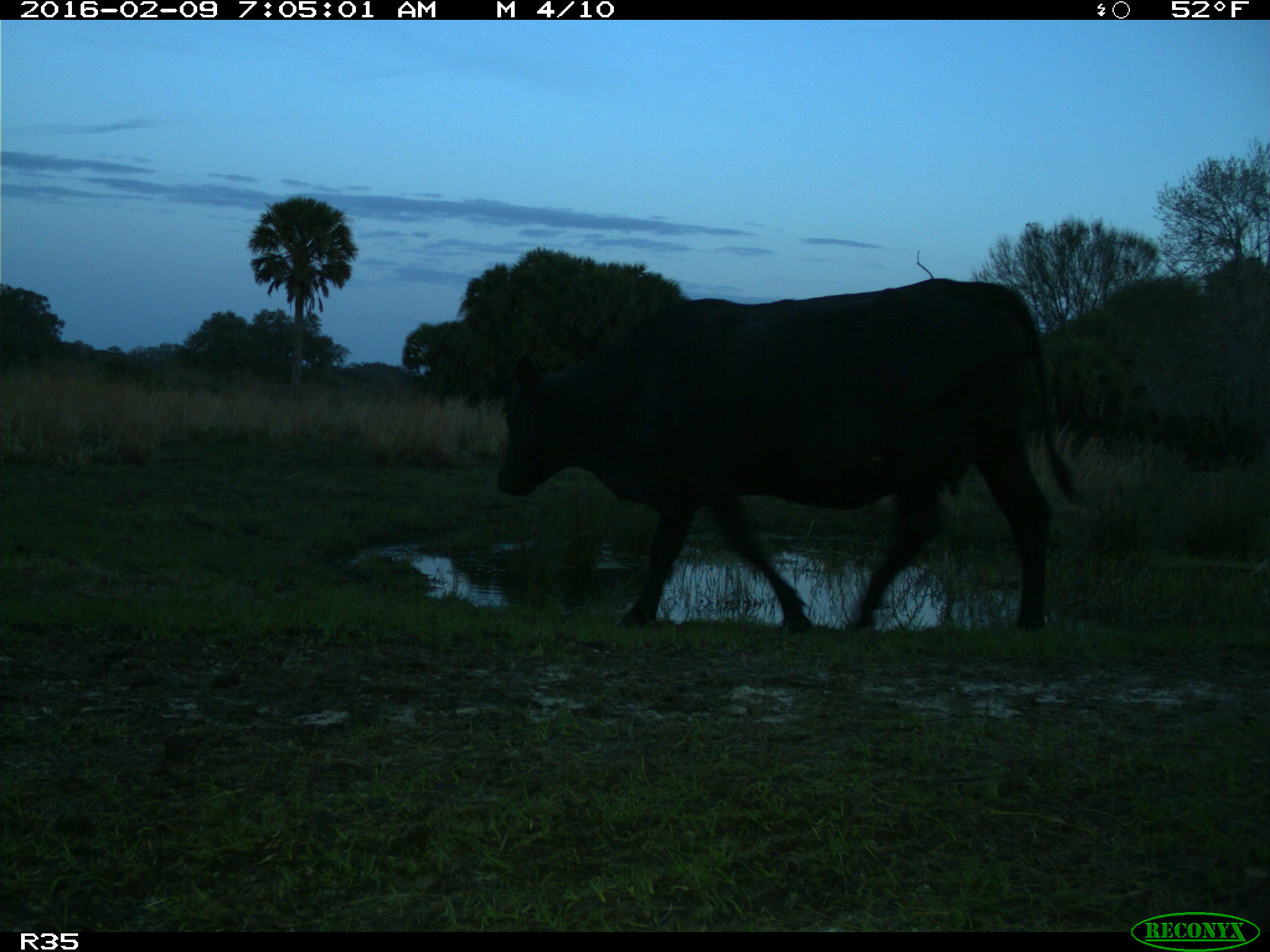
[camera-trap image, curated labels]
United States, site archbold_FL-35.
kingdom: Animalia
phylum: Chordata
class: Mammalia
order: Artiodactyla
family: Bovidae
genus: Bos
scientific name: Bos taurus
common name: domestic cow